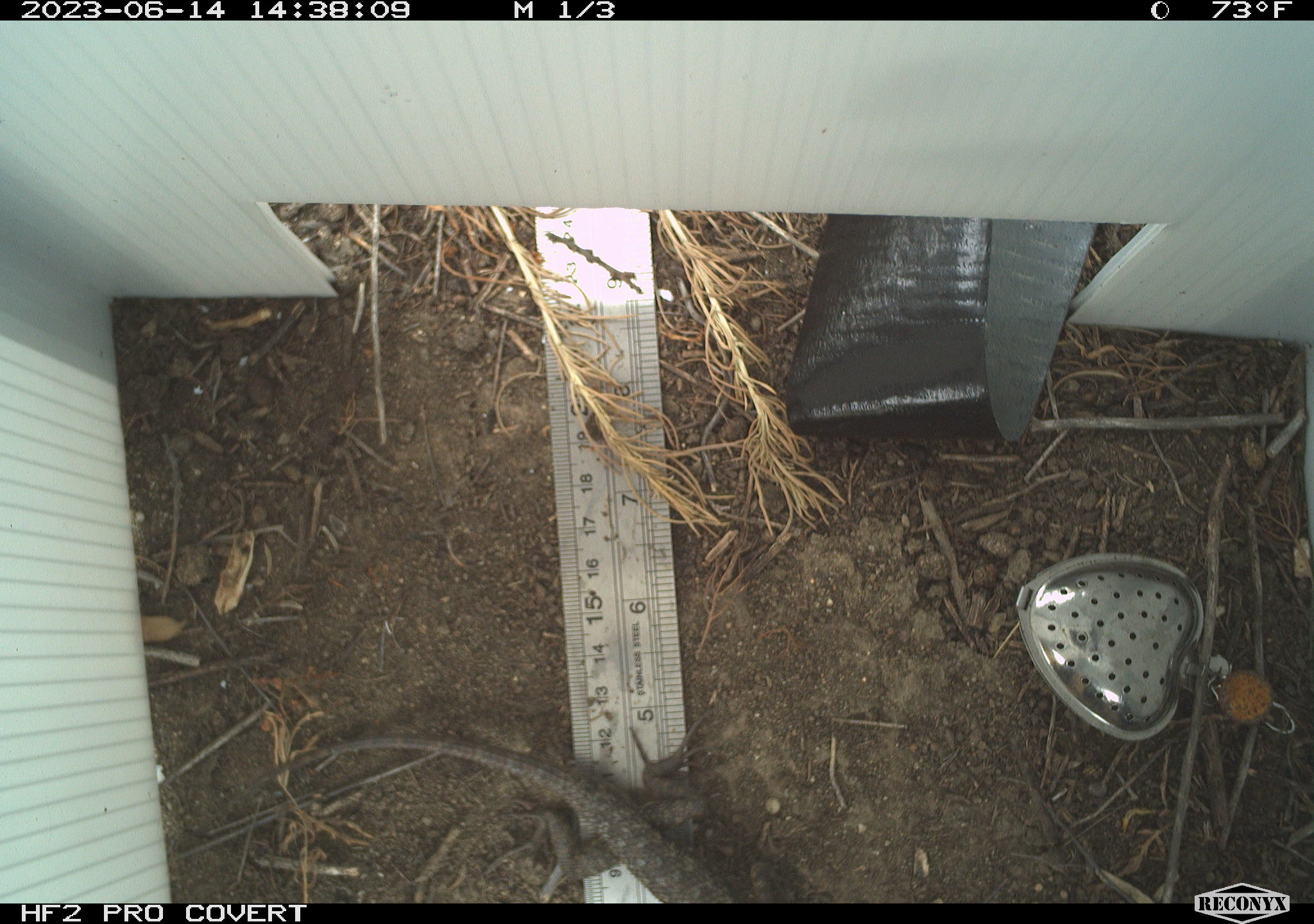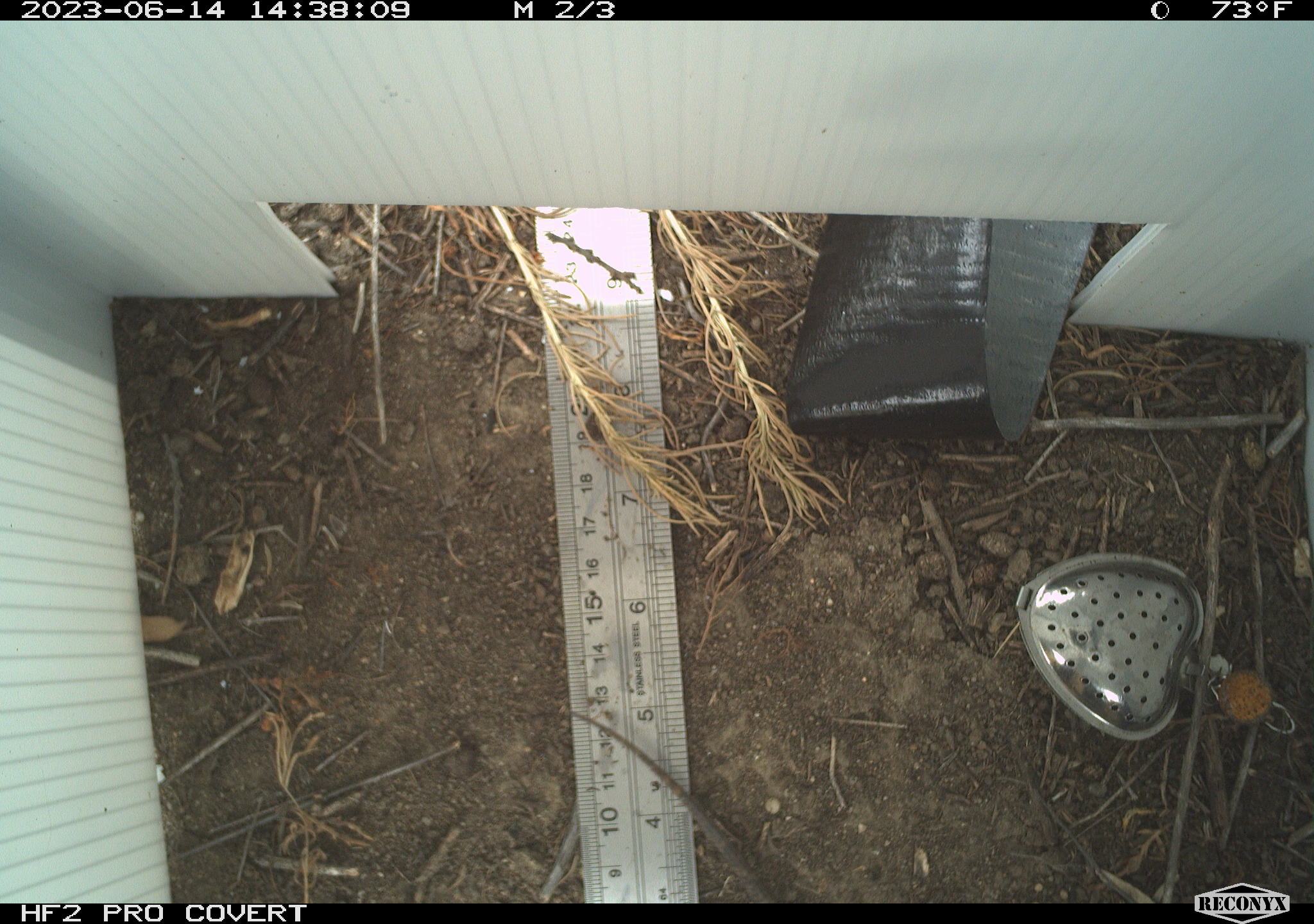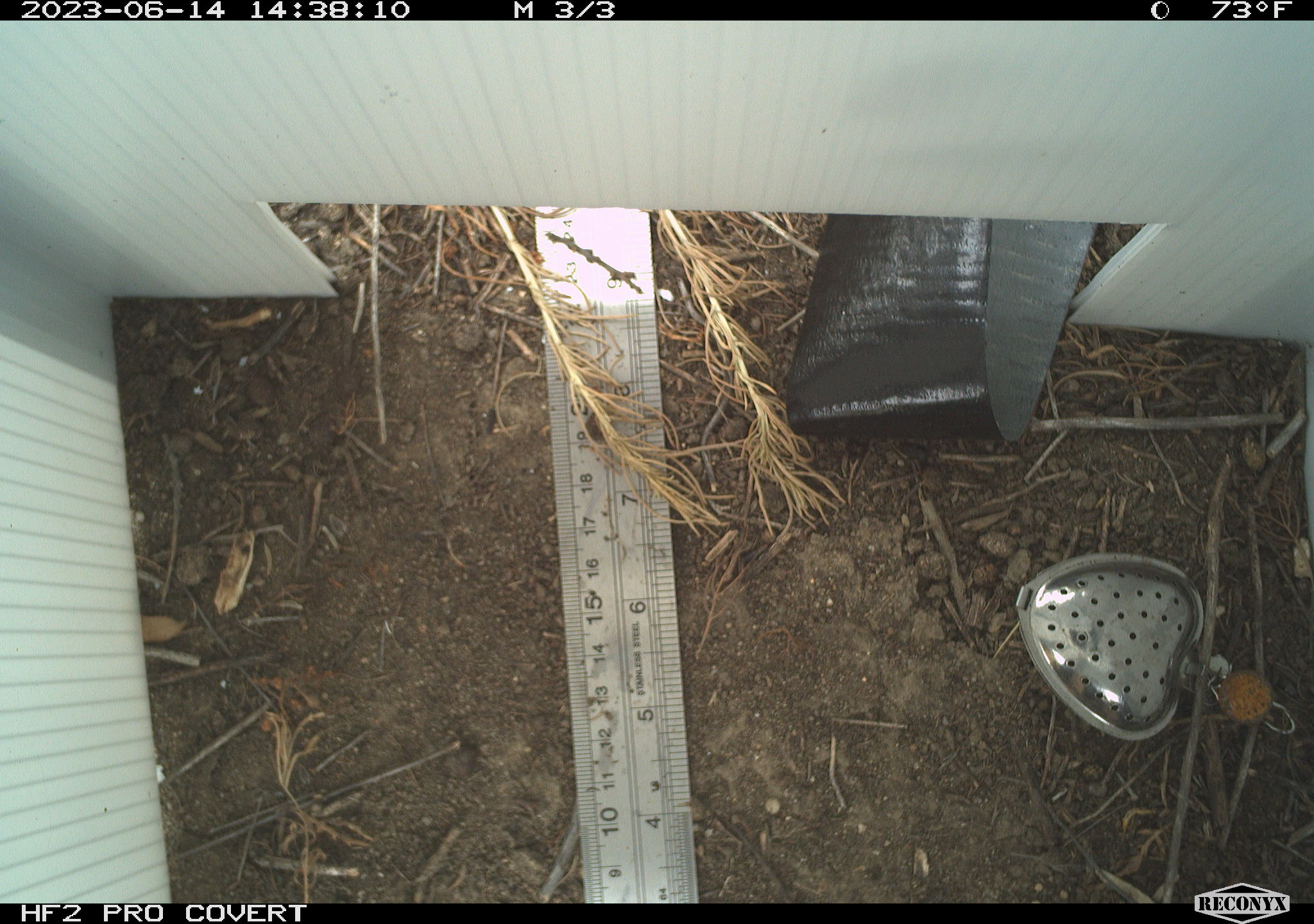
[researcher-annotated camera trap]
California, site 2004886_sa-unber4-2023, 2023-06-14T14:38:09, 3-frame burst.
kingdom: Animalia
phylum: Chordata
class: Reptilia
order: Squamata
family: Phrynosomatidae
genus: Sceloporus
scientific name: Sceloporus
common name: spiny lizards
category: sceloporus species